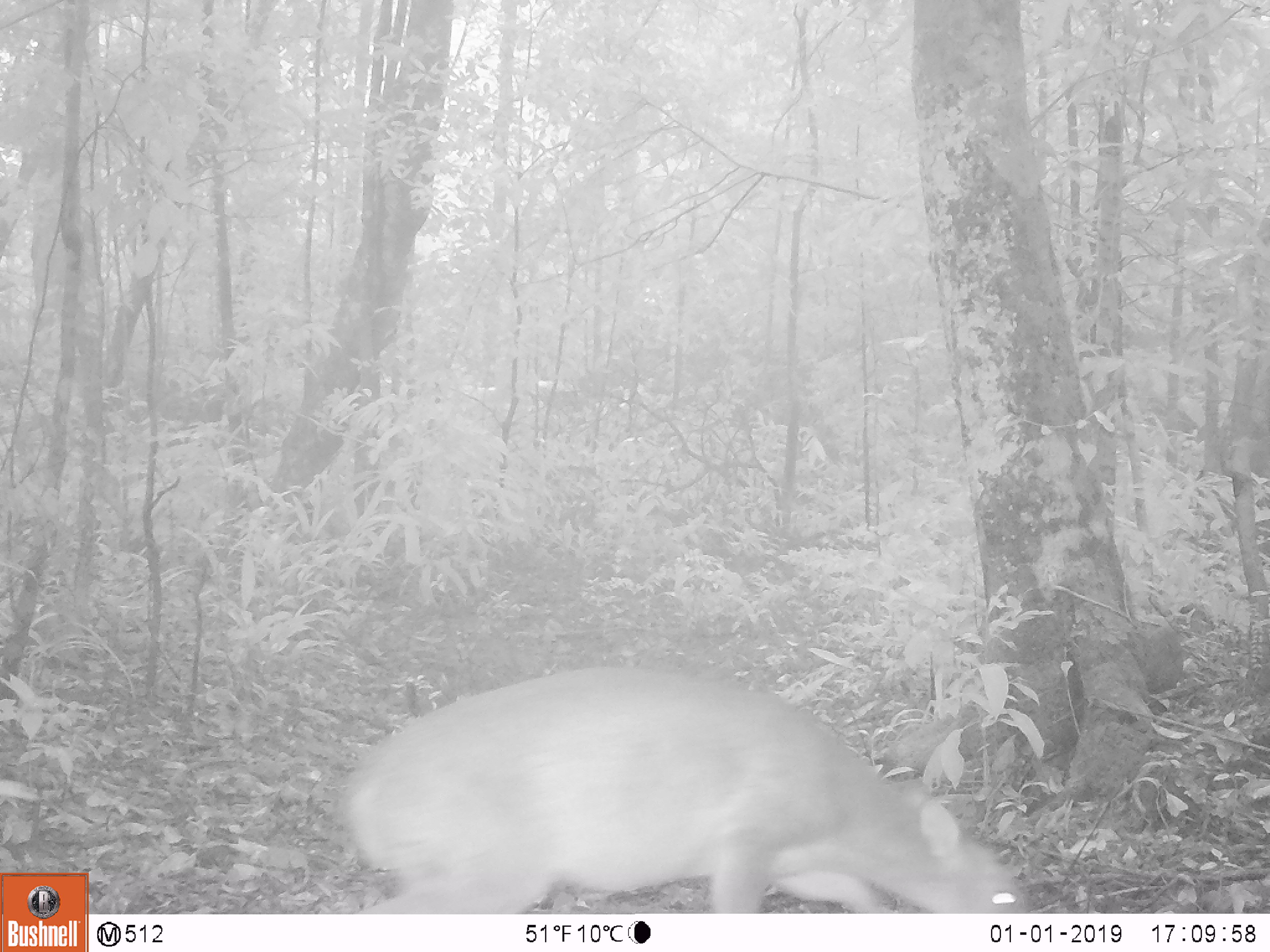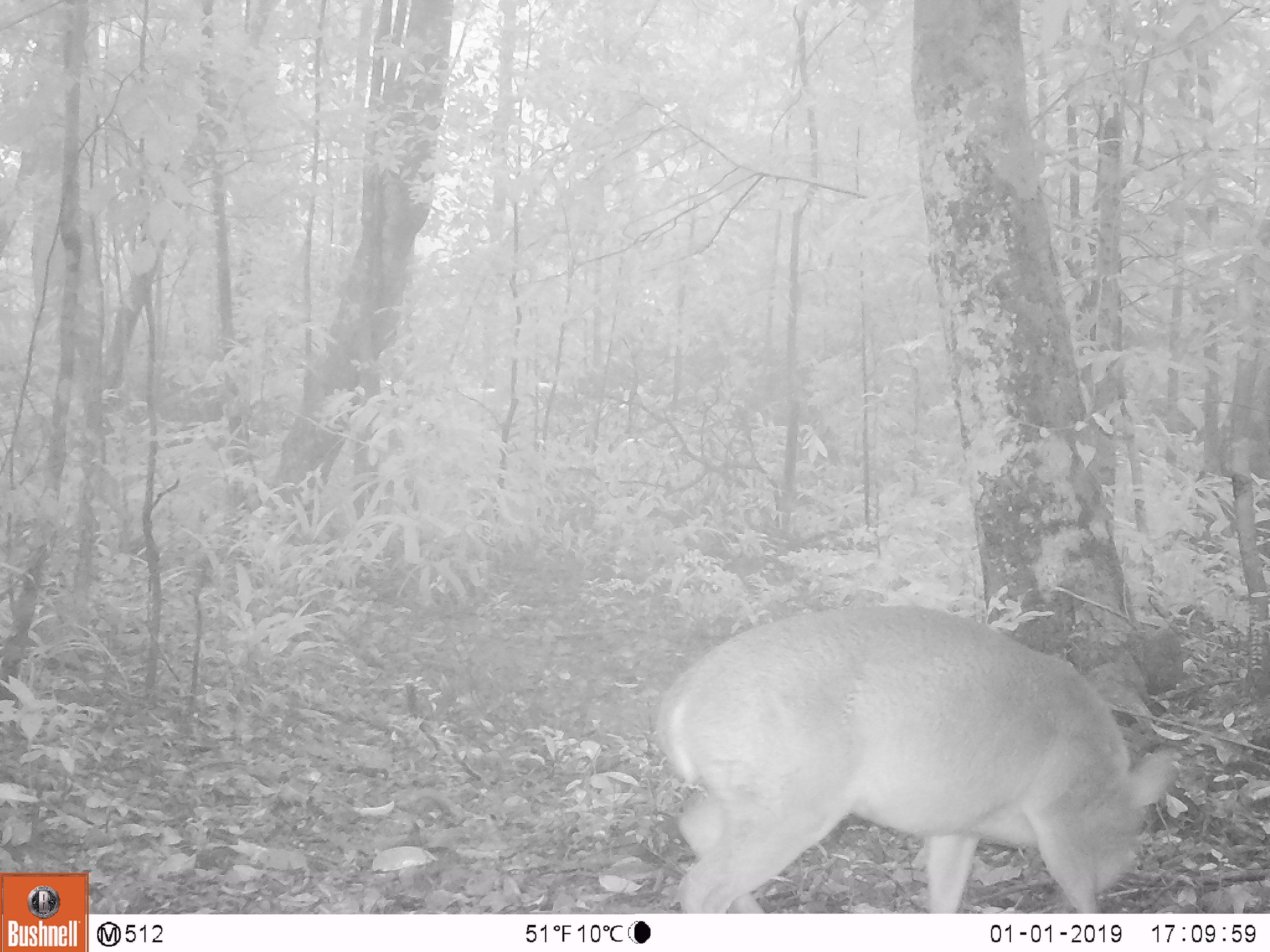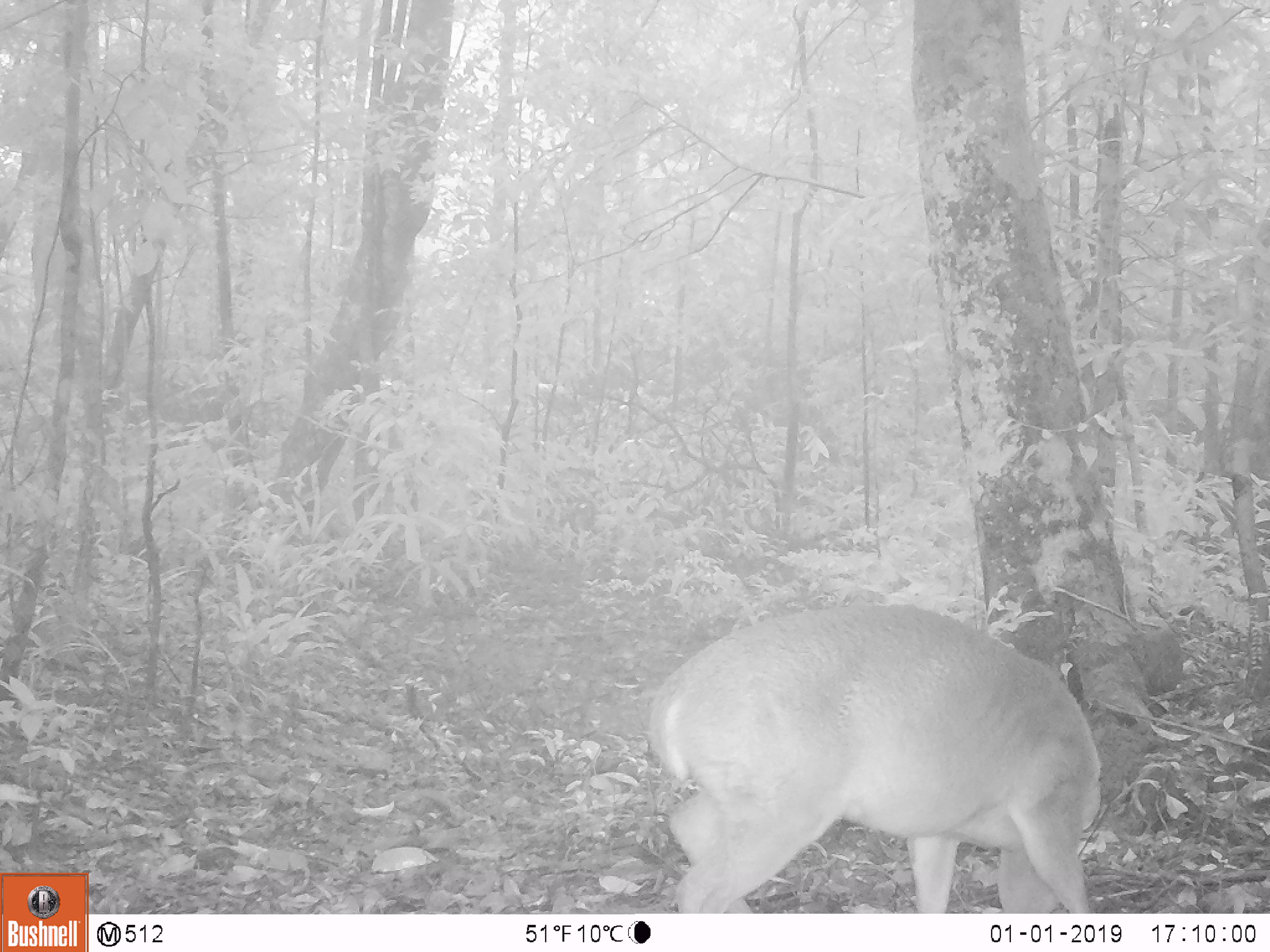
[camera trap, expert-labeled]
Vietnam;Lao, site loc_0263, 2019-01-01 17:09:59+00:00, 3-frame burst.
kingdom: Animalia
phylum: Chordata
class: Mammalia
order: Artiodactyla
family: Cervidae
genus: Muntiacus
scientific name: Muntiacus vuquangensis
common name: large-antlered muntjac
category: large antlered muntjac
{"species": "large antlered muntjac (large-antlered muntjac) (Muntiacus vuquangensis)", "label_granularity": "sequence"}